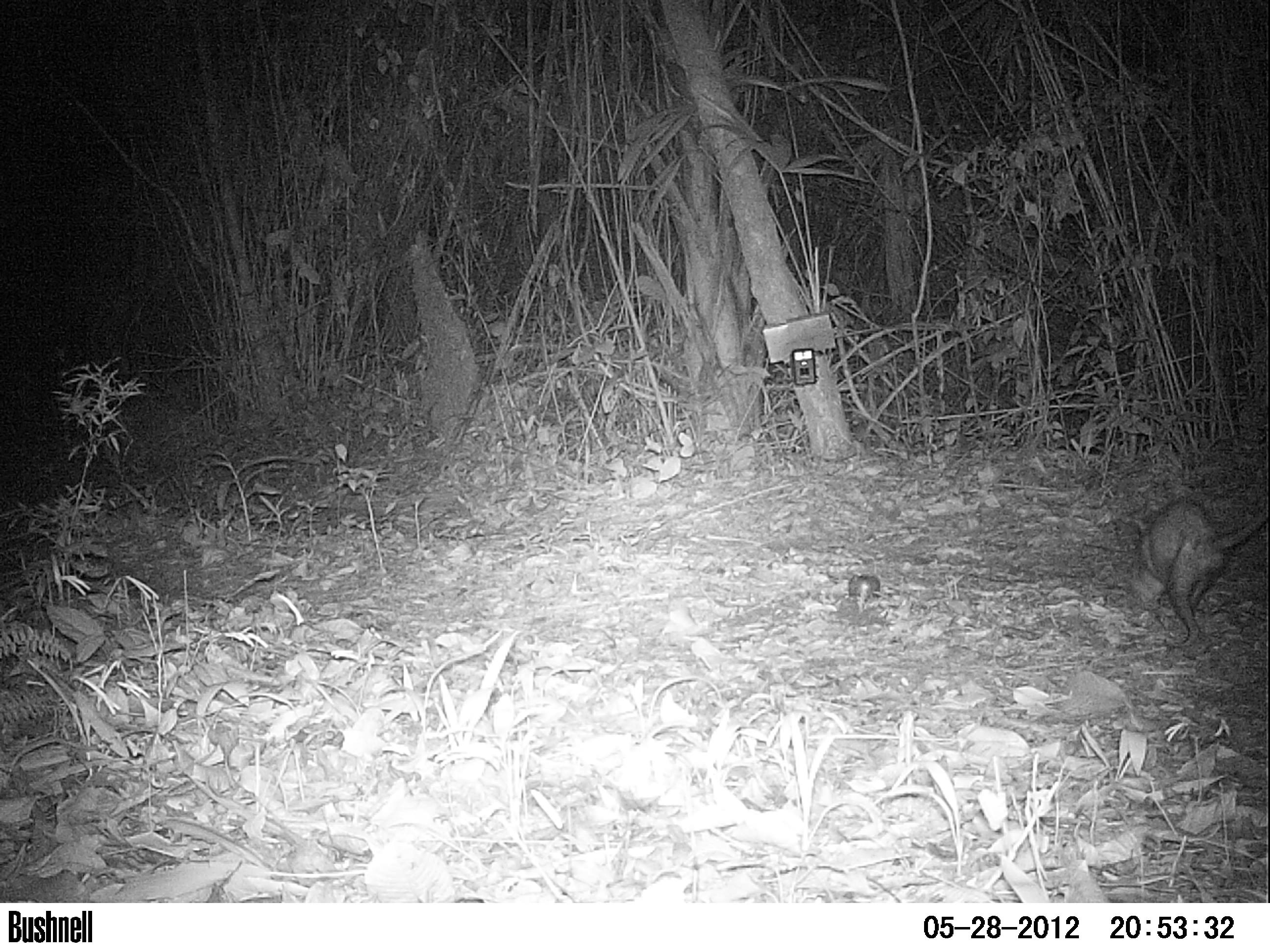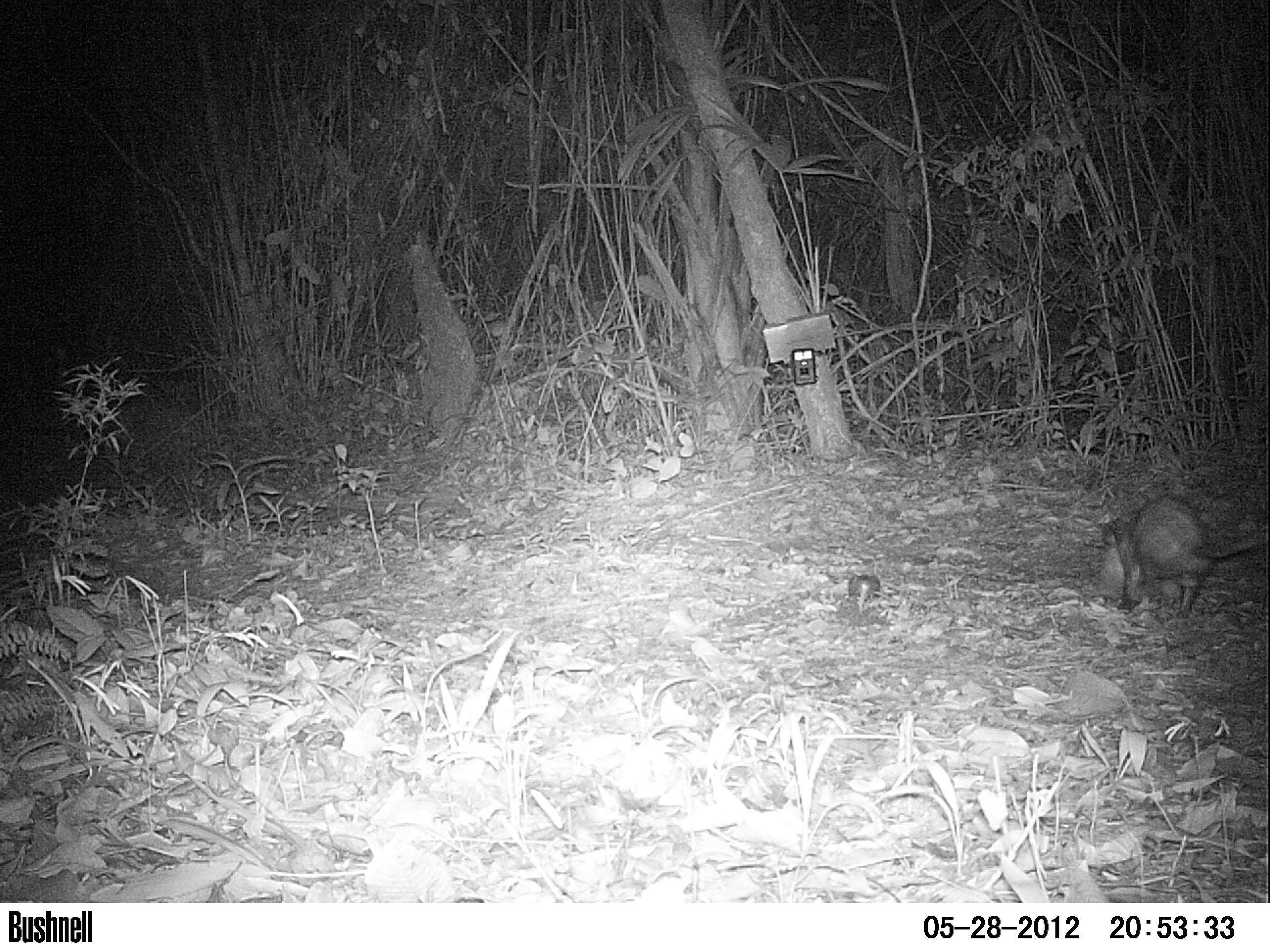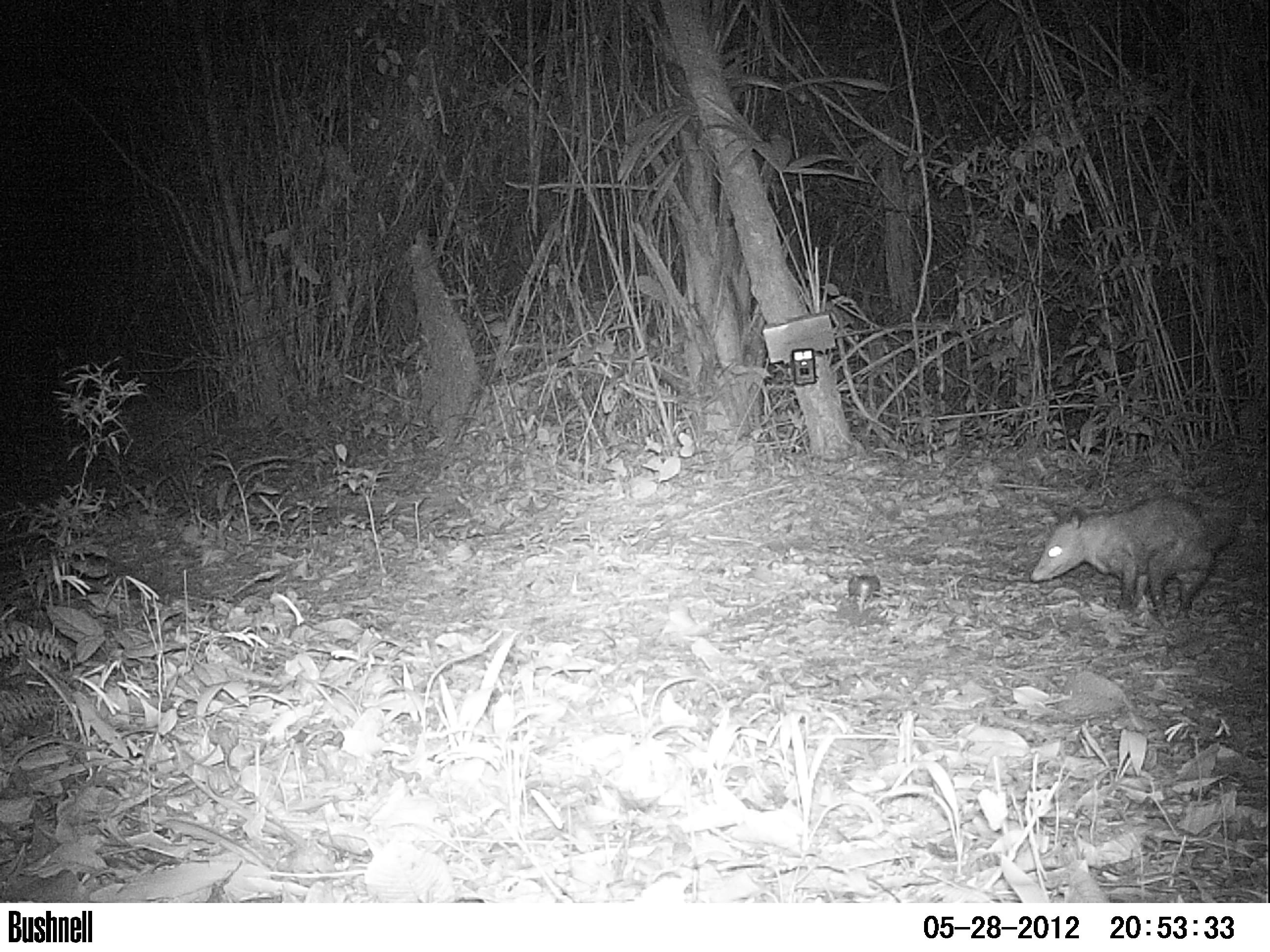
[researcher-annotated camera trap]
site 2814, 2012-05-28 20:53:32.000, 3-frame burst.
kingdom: Animalia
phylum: Chordata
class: Mammalia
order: Didelphimorphia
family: Didelphidae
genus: Didelphis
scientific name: Didelphis virginiana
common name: virginia opossum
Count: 1.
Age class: adult.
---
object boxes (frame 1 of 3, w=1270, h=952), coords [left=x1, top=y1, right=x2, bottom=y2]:
didelphis virginiana: [left=1129, top=498, right=1269, bottom=647]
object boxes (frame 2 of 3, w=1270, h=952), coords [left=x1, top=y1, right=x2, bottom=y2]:
didelphis virginiana: [left=1096, top=494, right=1270, bottom=619]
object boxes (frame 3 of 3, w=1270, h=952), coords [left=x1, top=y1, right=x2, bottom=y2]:
didelphis virginiana: [left=1029, top=492, right=1268, bottom=627]